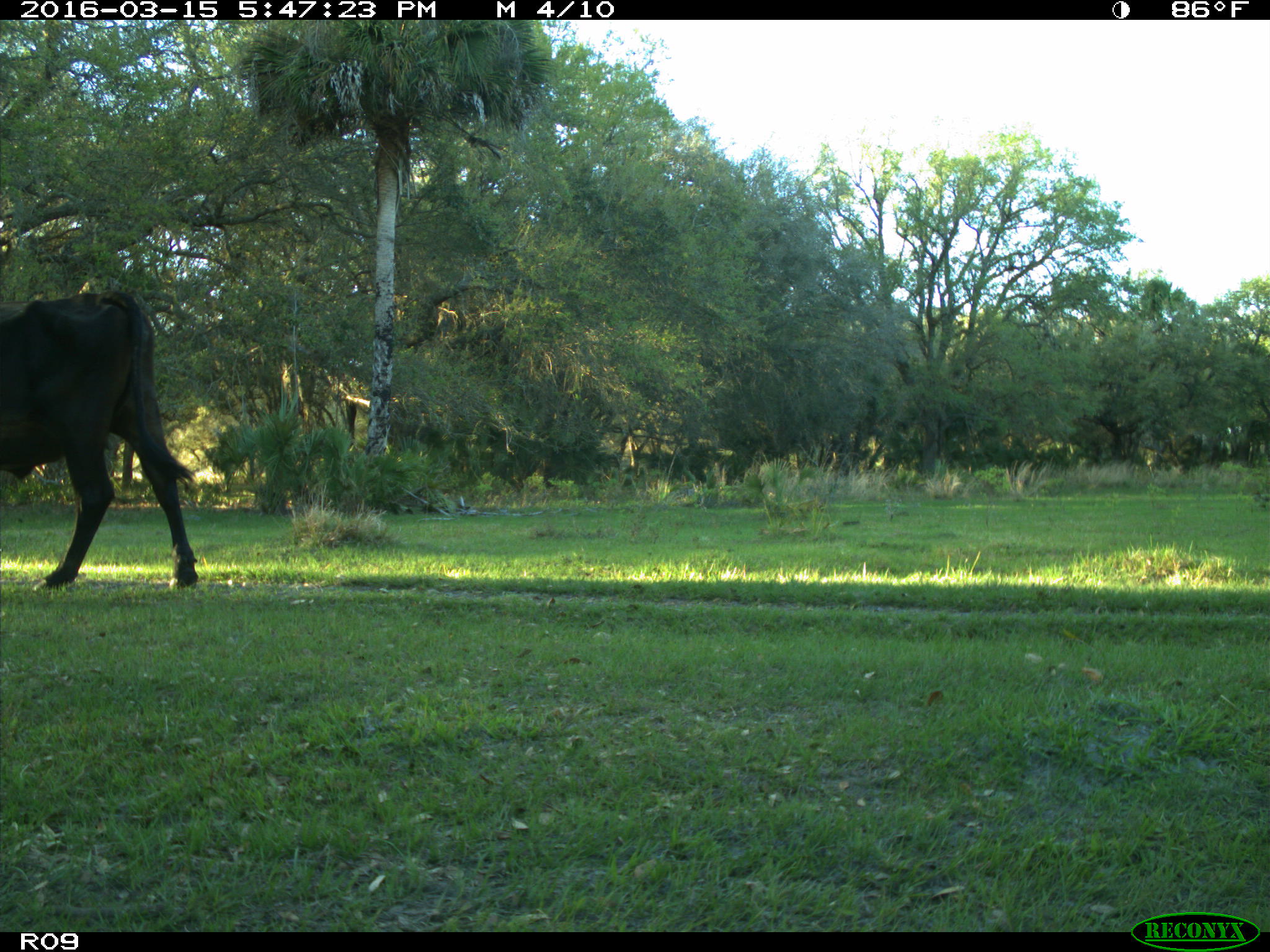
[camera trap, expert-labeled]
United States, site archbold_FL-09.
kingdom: Animalia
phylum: Chordata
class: Mammalia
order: Artiodactyla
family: Bovidae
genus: Bos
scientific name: Bos taurus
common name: domestic cow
Bos taurus (domestic cow).